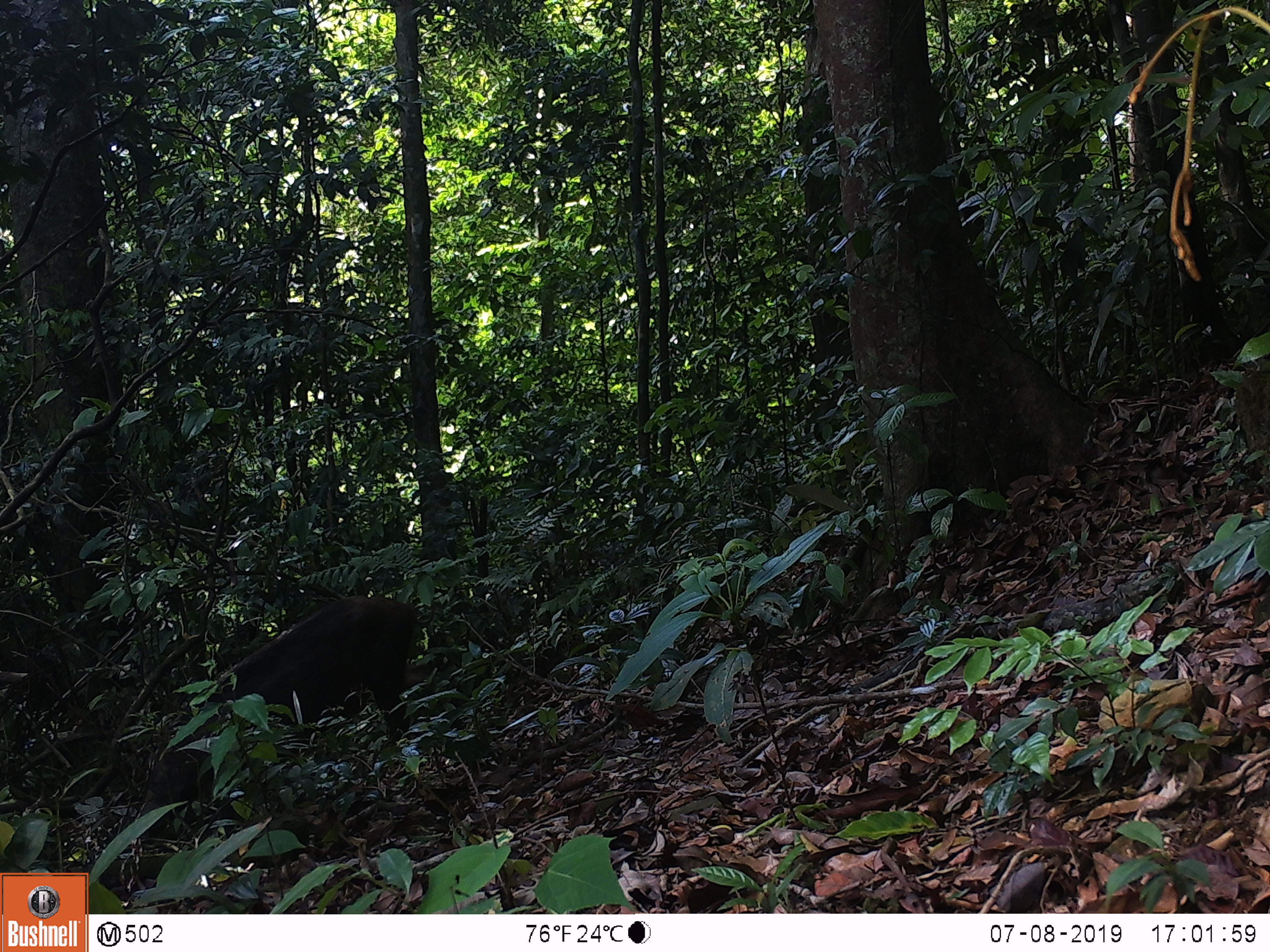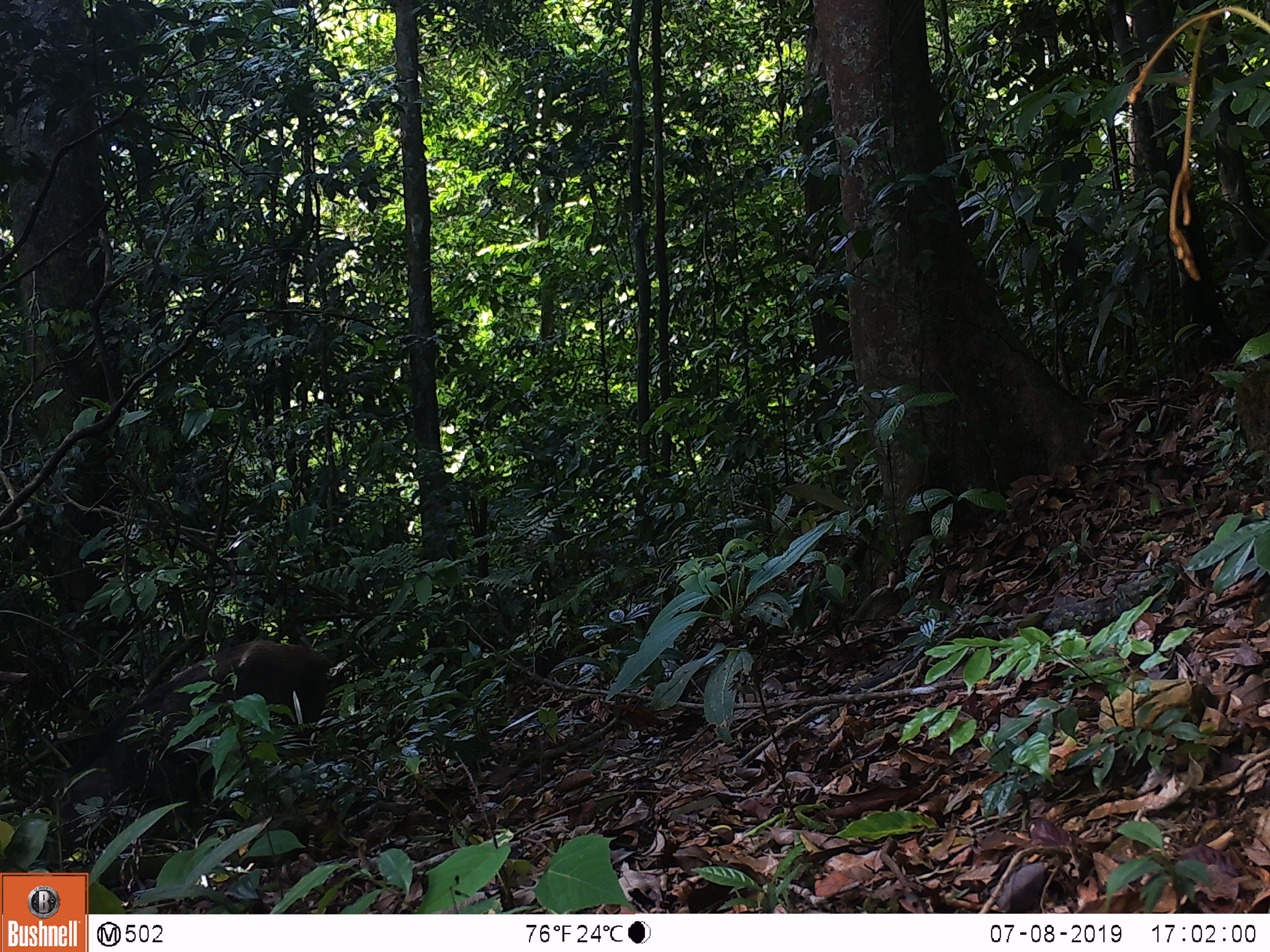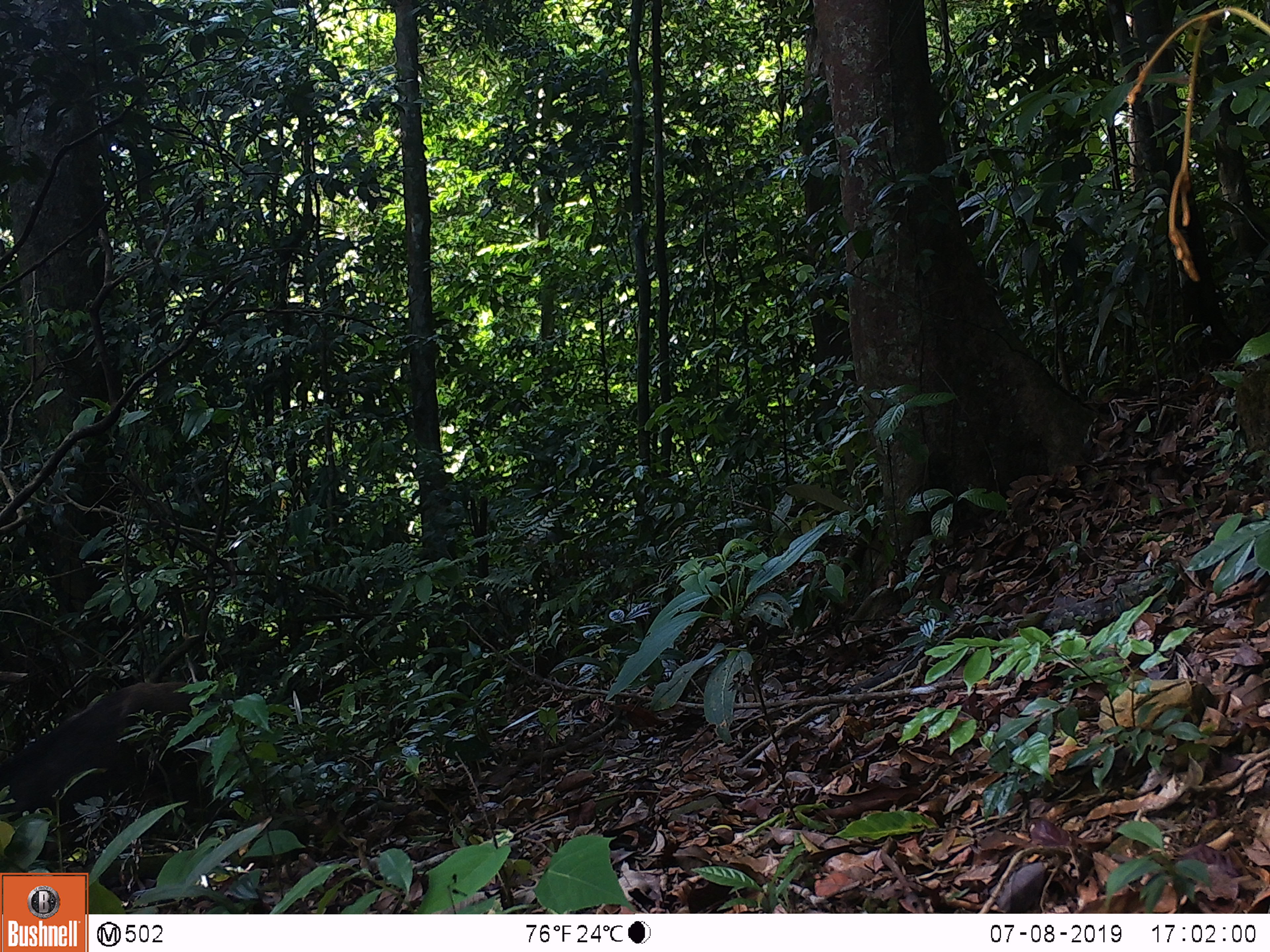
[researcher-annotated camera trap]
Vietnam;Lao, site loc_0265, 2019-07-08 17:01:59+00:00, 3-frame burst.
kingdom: Animalia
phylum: Chordata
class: Mammalia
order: Artiodactyla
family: Suidae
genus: Sus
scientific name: Sus scrofa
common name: eurasian wild pig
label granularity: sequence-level